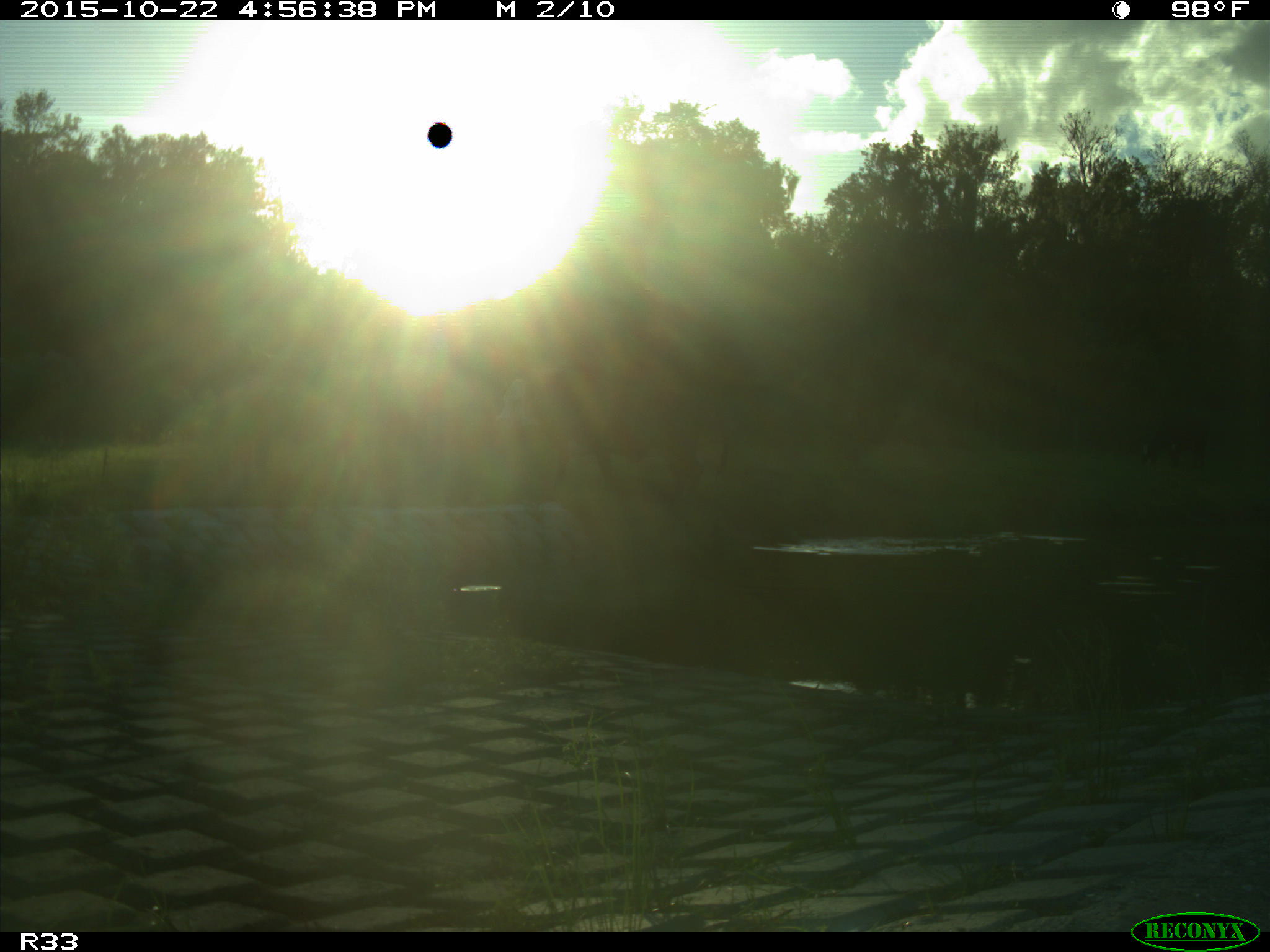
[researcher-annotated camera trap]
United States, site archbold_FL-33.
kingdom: Animalia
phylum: Chordata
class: Mammalia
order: Artiodactyla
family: Bovidae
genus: Bos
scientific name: Bos taurus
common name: domestic cow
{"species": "Bos taurus (domestic cow)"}